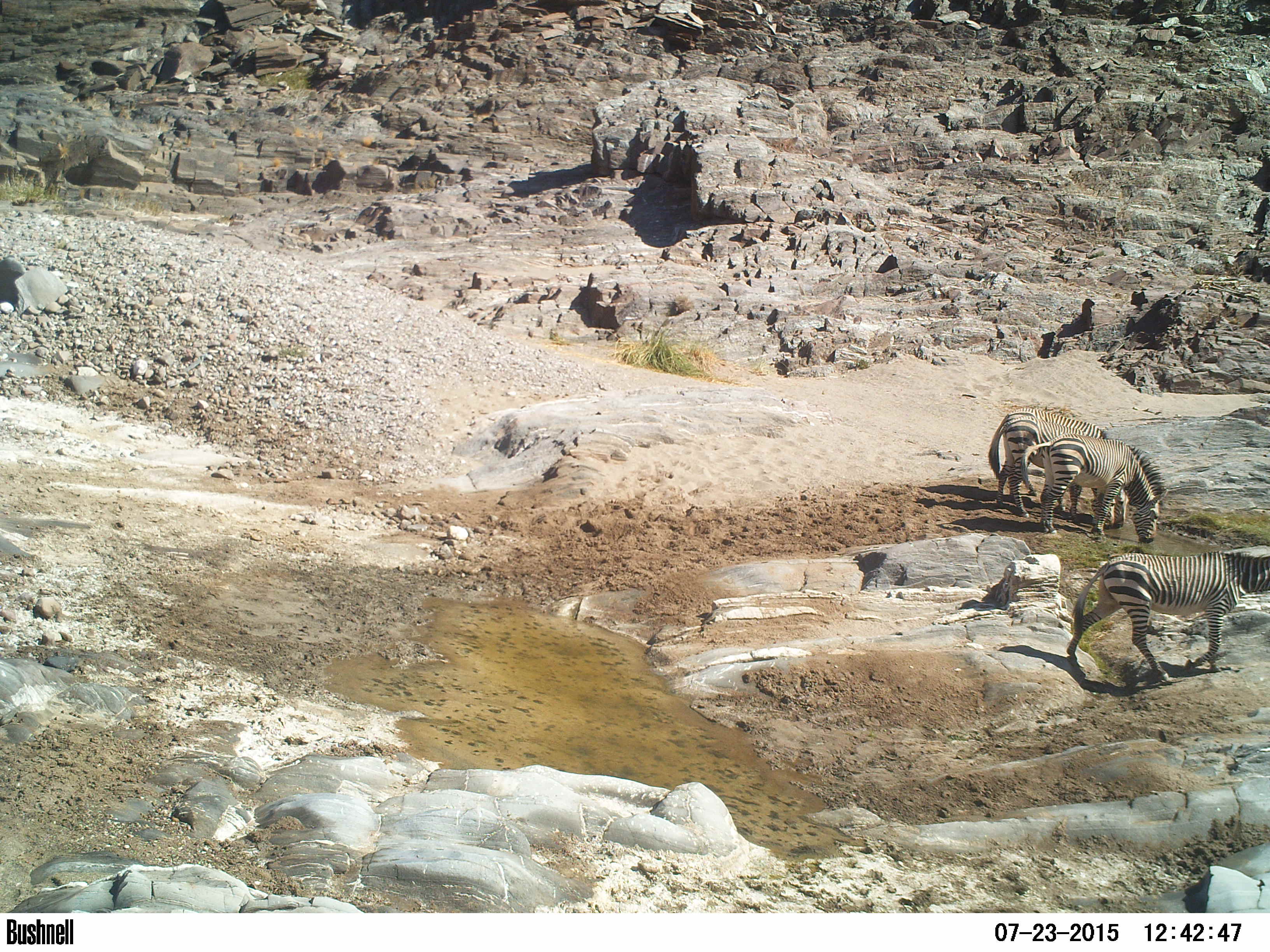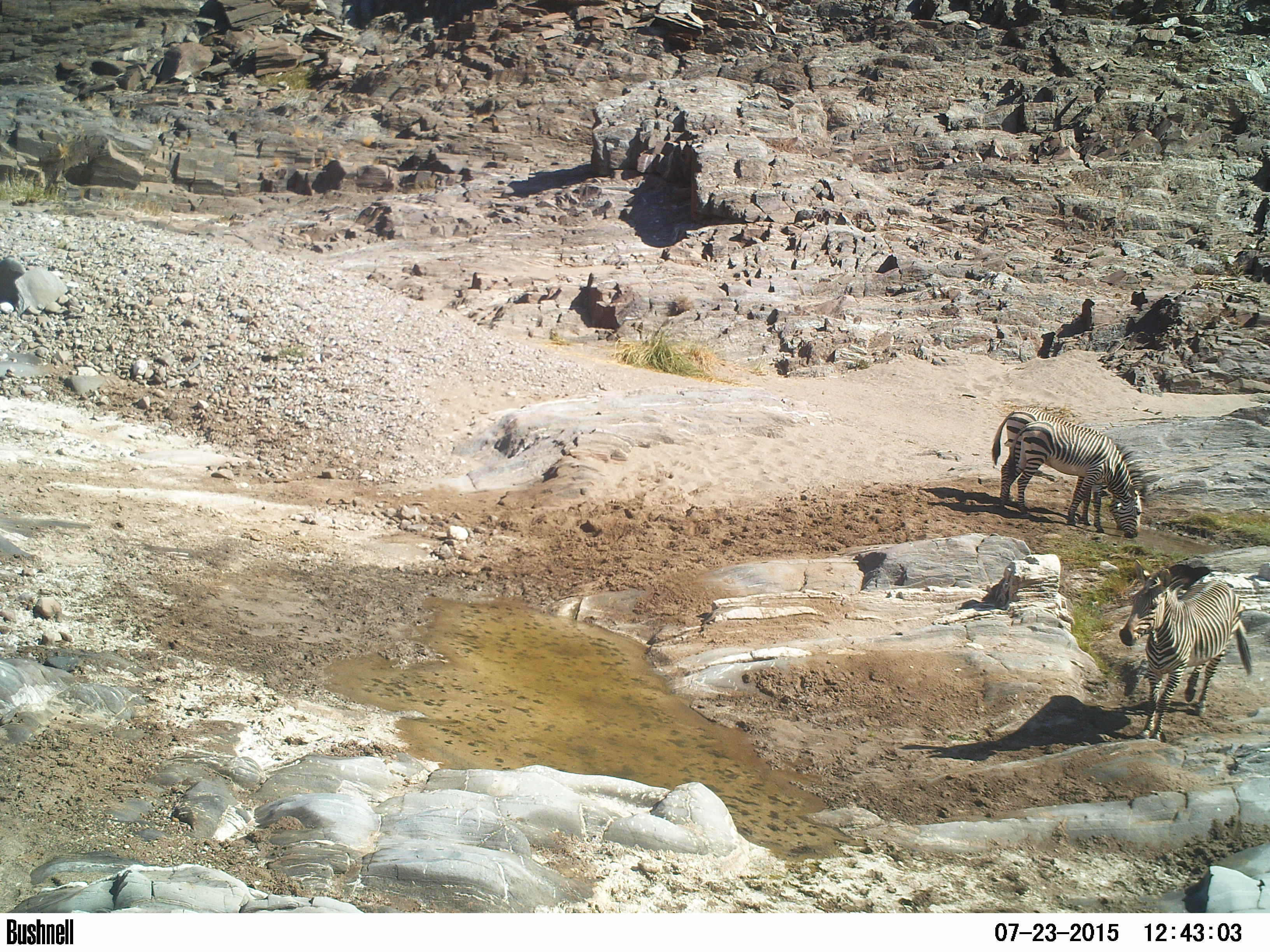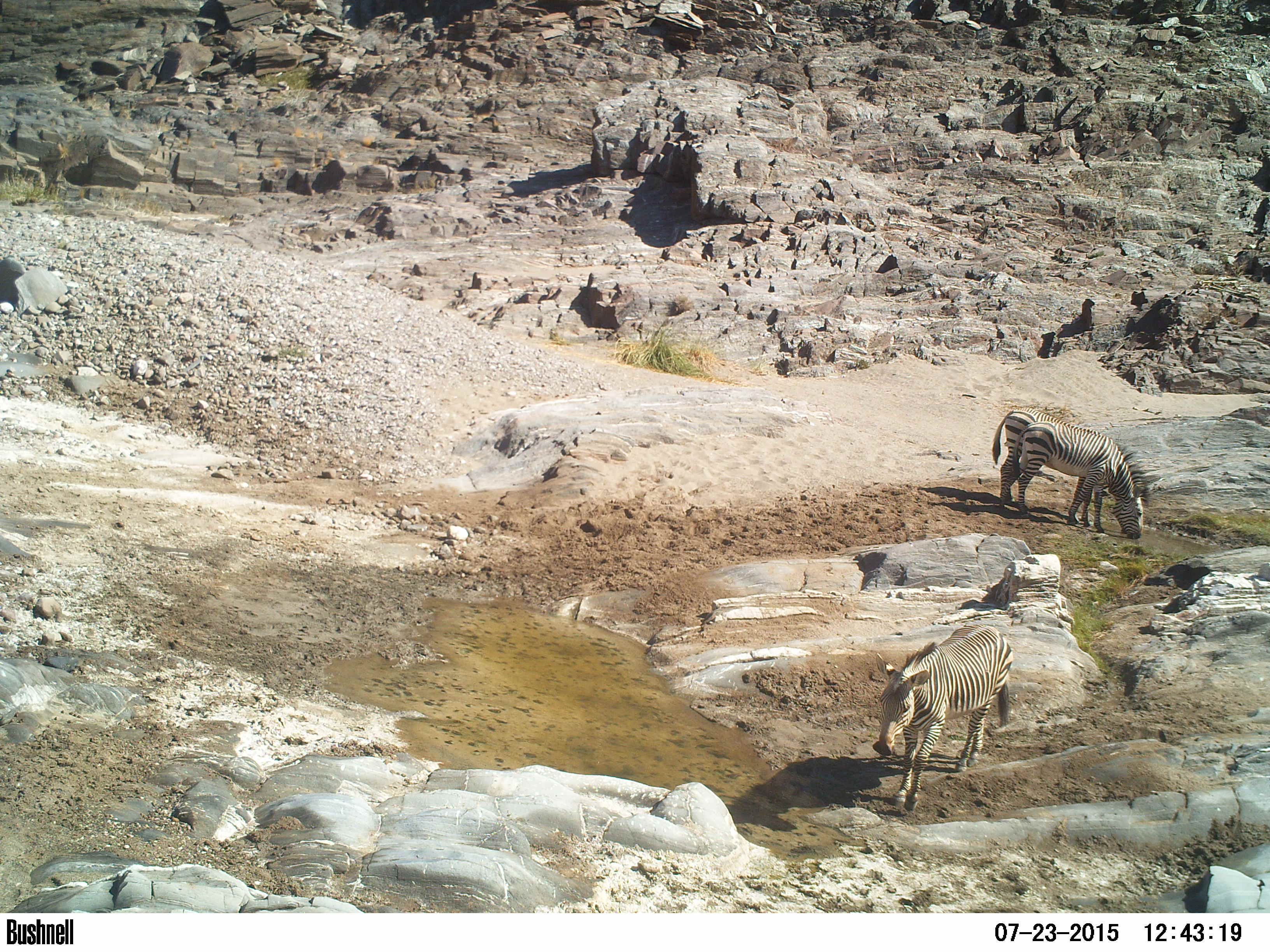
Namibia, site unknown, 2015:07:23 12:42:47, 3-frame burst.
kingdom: Animalia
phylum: Chordata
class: Mammalia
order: Perissodactyla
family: Equidae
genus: Equus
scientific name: Equus zebra hartmannae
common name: hartmann's mountain zebra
Equus zebra hartmannae (hartmann's mountain zebra).